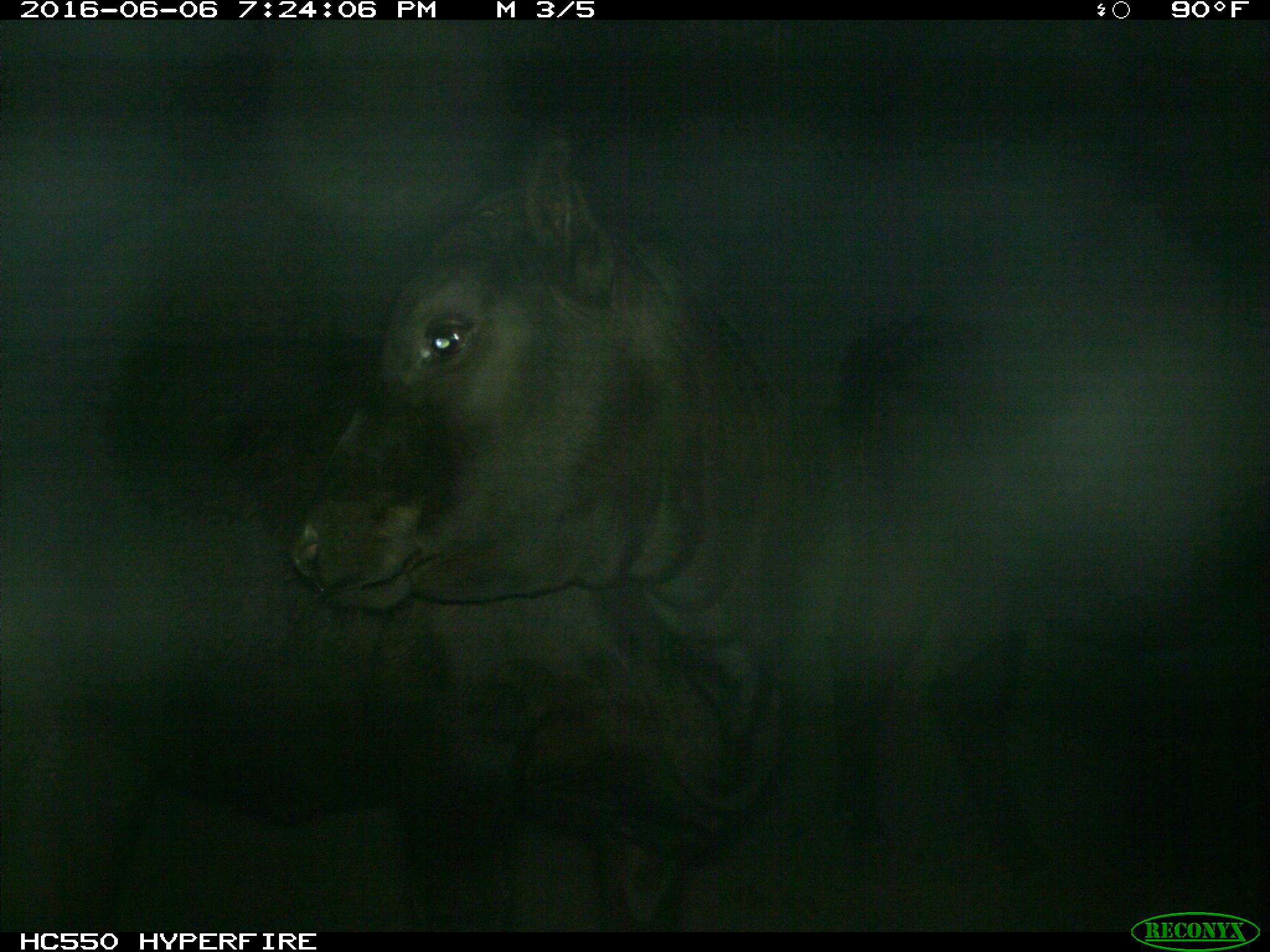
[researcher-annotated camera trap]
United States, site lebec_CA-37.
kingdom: Animalia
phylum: Chordata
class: Mammalia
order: Artiodactyla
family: Bovidae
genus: Bos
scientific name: Bos taurus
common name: domestic cow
Bos taurus (domestic cow).